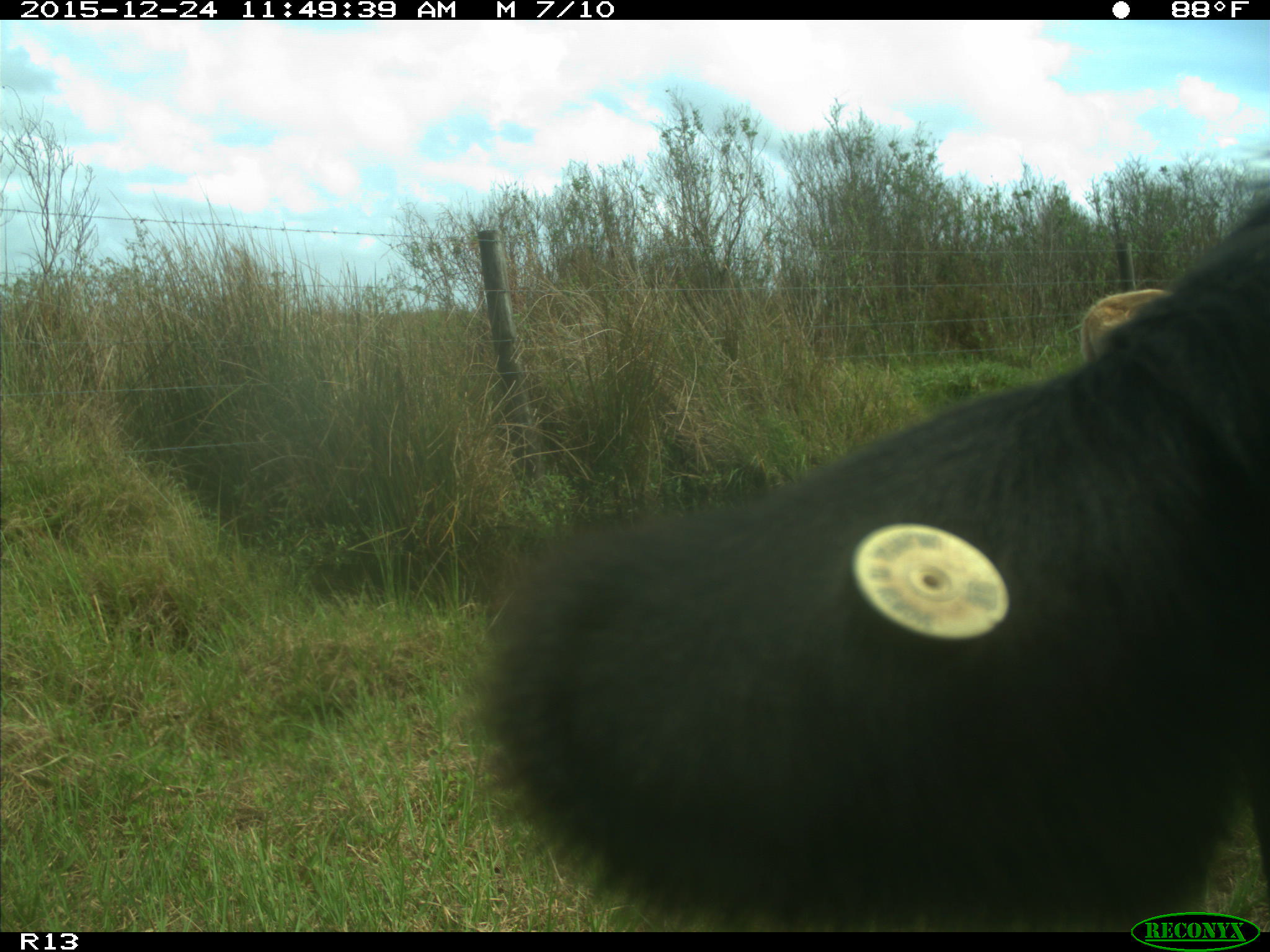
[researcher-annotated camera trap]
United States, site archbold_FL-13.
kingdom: Animalia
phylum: Chordata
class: Mammalia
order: Artiodactyla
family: Bovidae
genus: Bos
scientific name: Bos taurus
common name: domestic cow